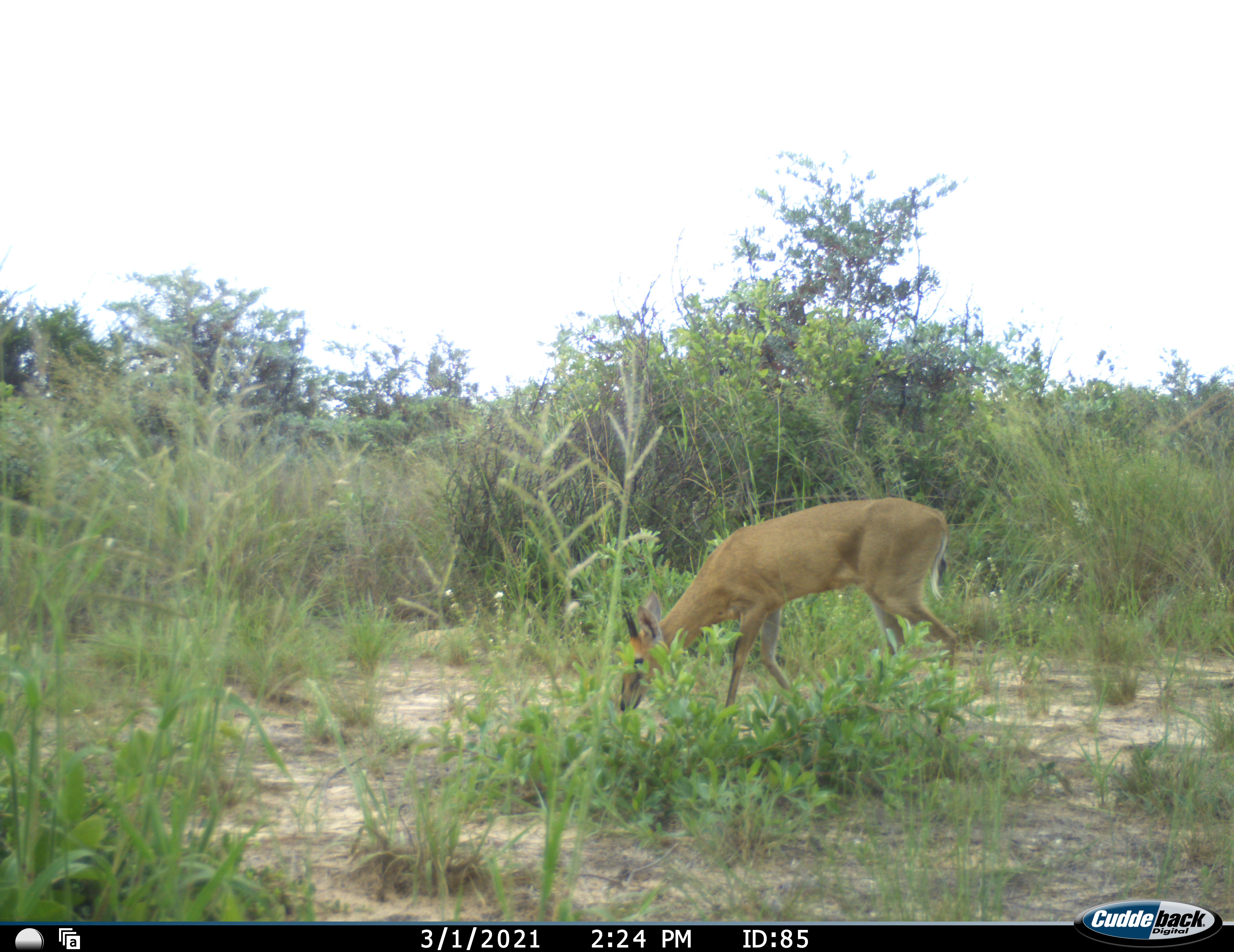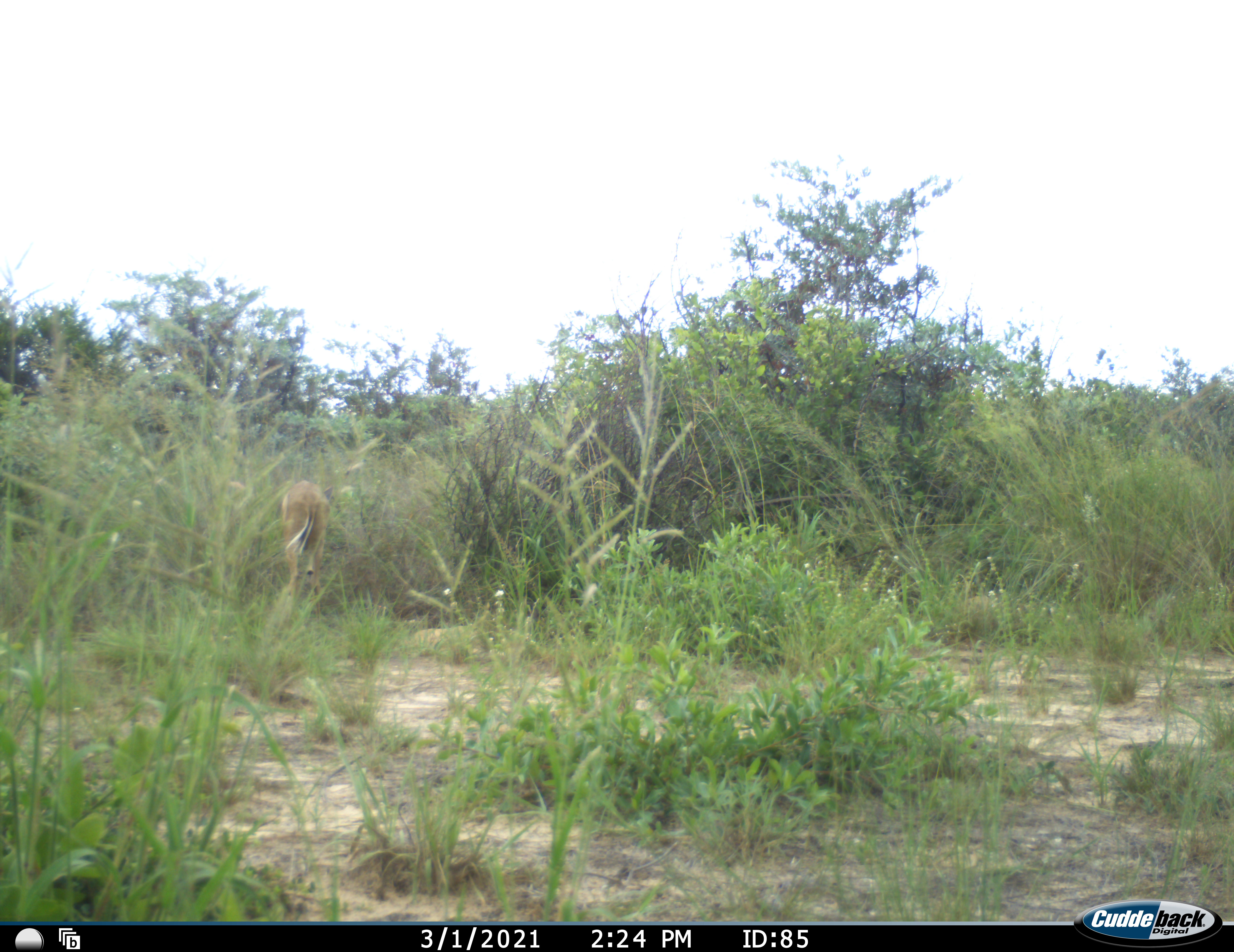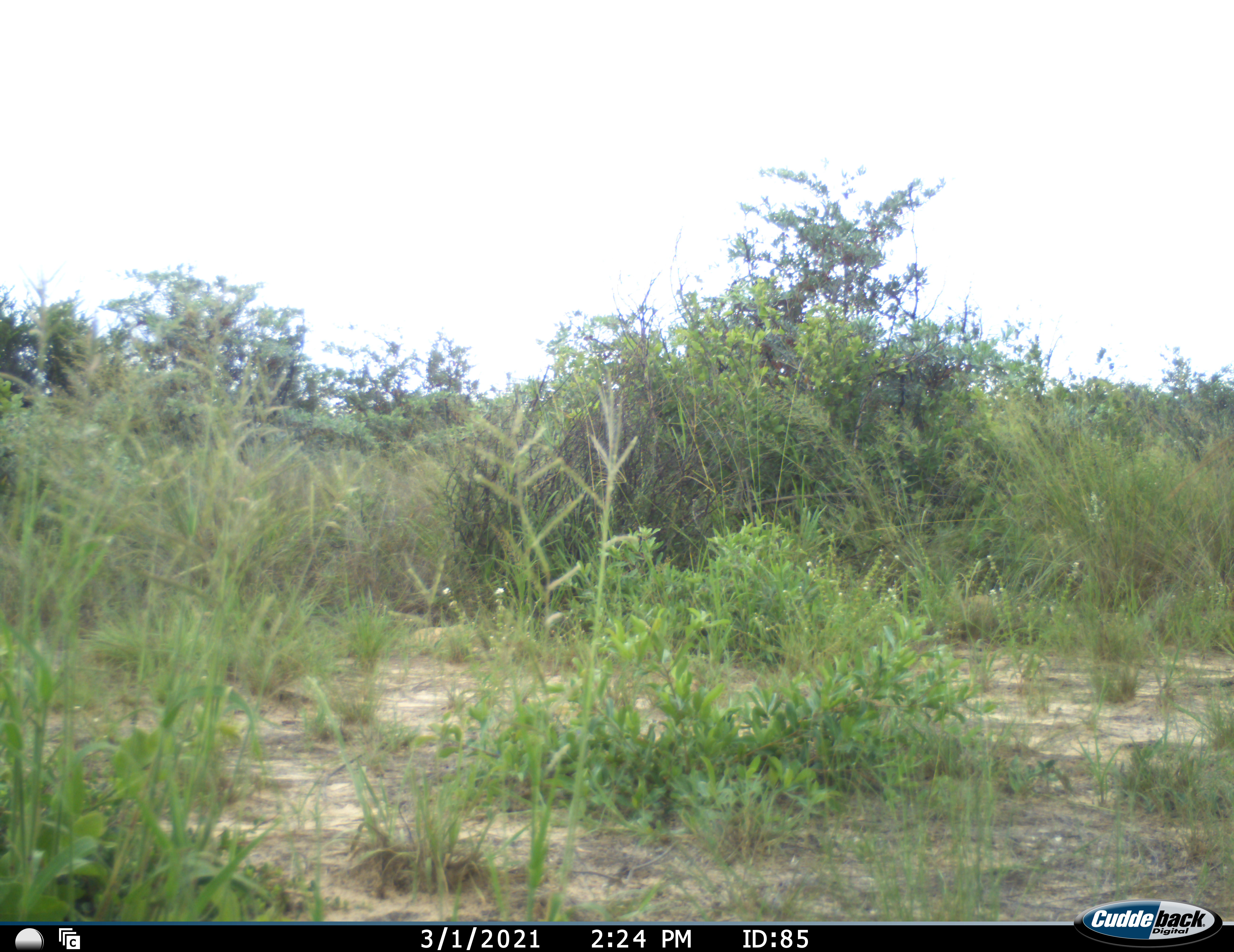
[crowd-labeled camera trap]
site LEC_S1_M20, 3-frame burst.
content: unidentified animal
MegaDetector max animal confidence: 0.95